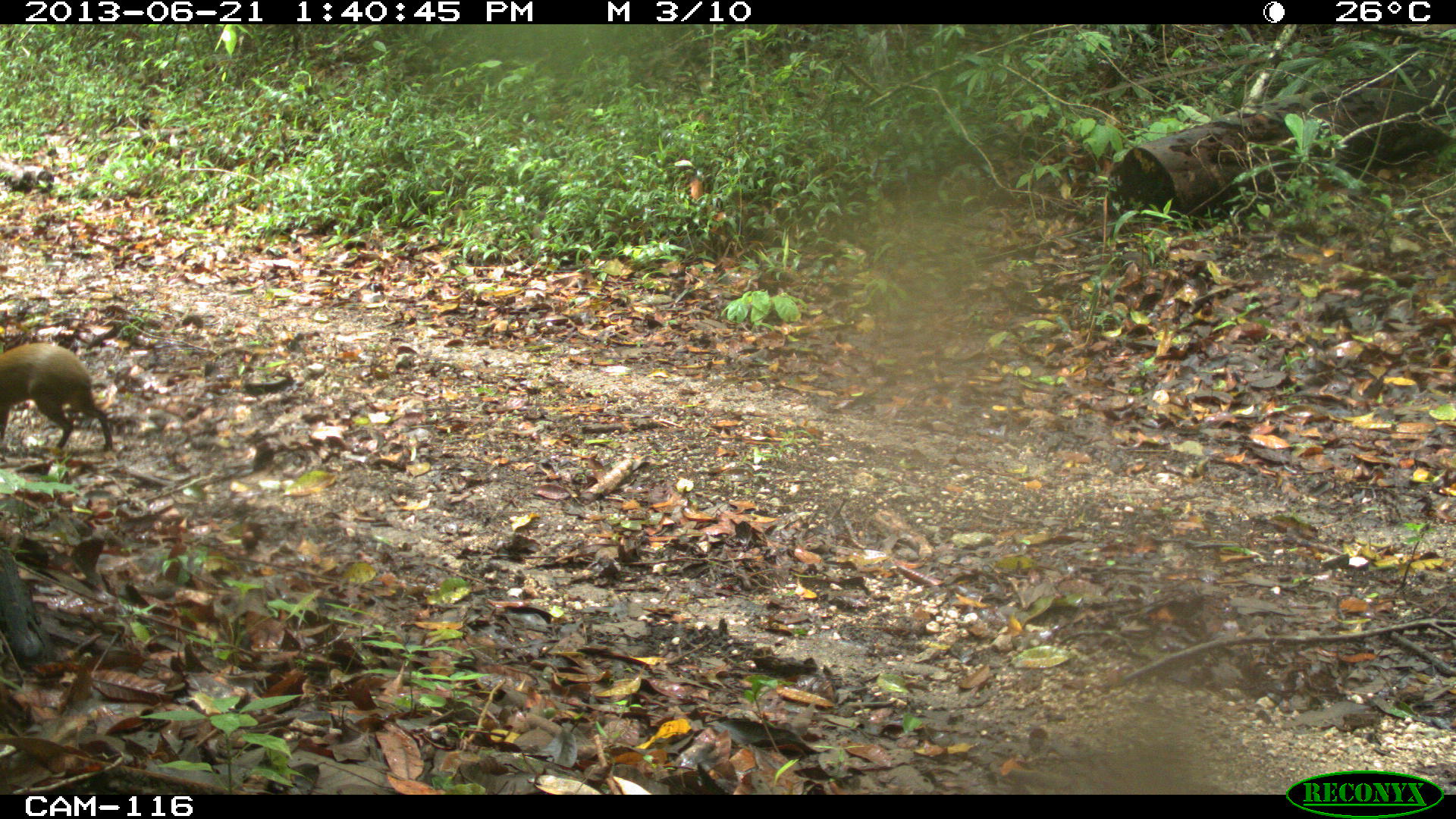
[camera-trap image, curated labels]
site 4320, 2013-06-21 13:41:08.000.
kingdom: Animalia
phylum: Chordata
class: Mammalia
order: Rodentia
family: Dasyproctidae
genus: Dasyprocta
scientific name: Dasyprocta punctata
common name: central american agouti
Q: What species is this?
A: Dasyprocta punctata (central american agouti).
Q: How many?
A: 1.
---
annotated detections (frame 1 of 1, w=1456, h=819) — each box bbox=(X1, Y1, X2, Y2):
dasyprocta punctata: bbox=(1, 341, 113, 452)